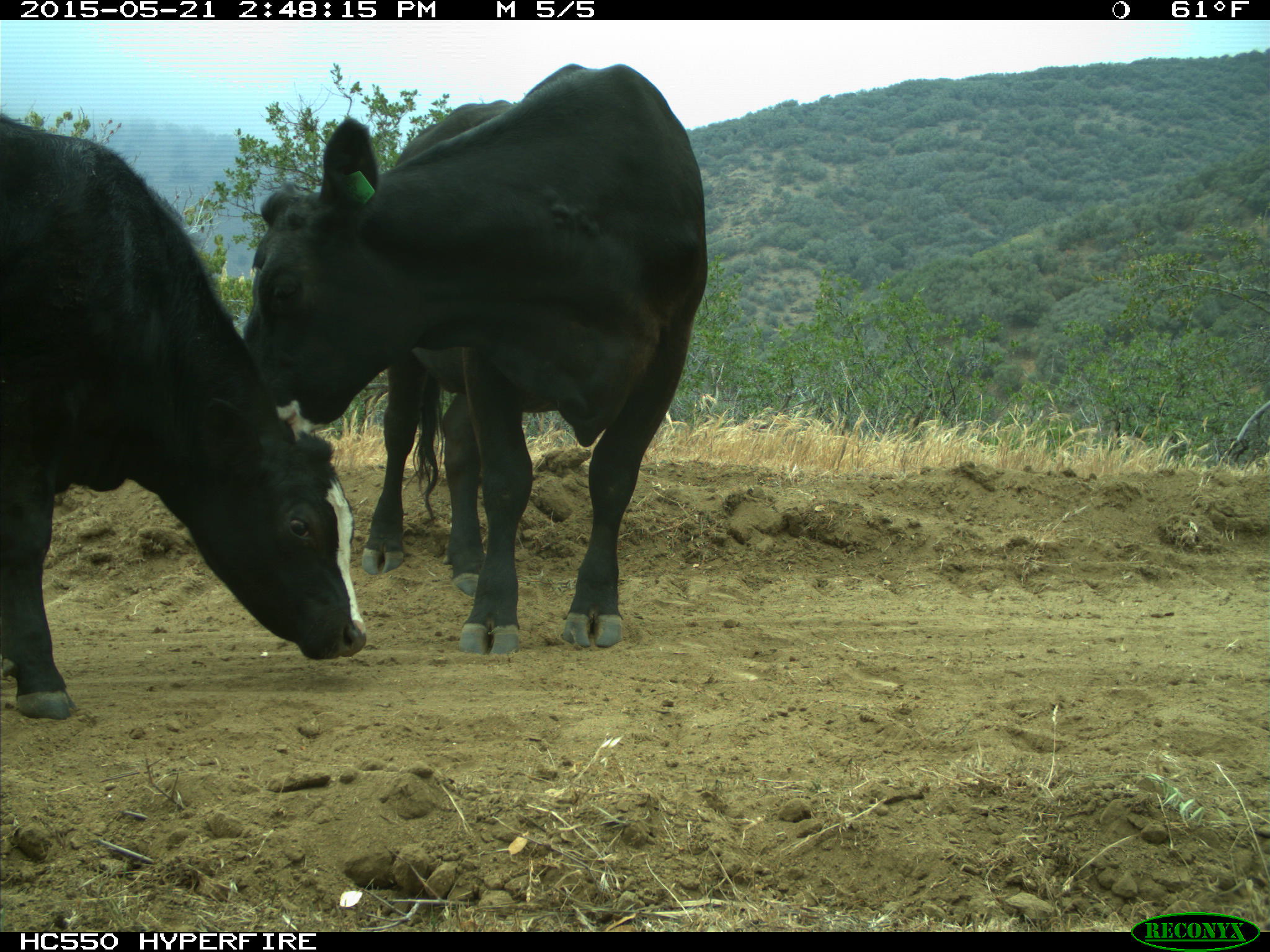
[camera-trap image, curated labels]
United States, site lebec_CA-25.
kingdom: Animalia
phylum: Chordata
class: Mammalia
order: Artiodactyla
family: Bovidae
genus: Bos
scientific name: Bos taurus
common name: domestic cow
Bos taurus (domestic cow).